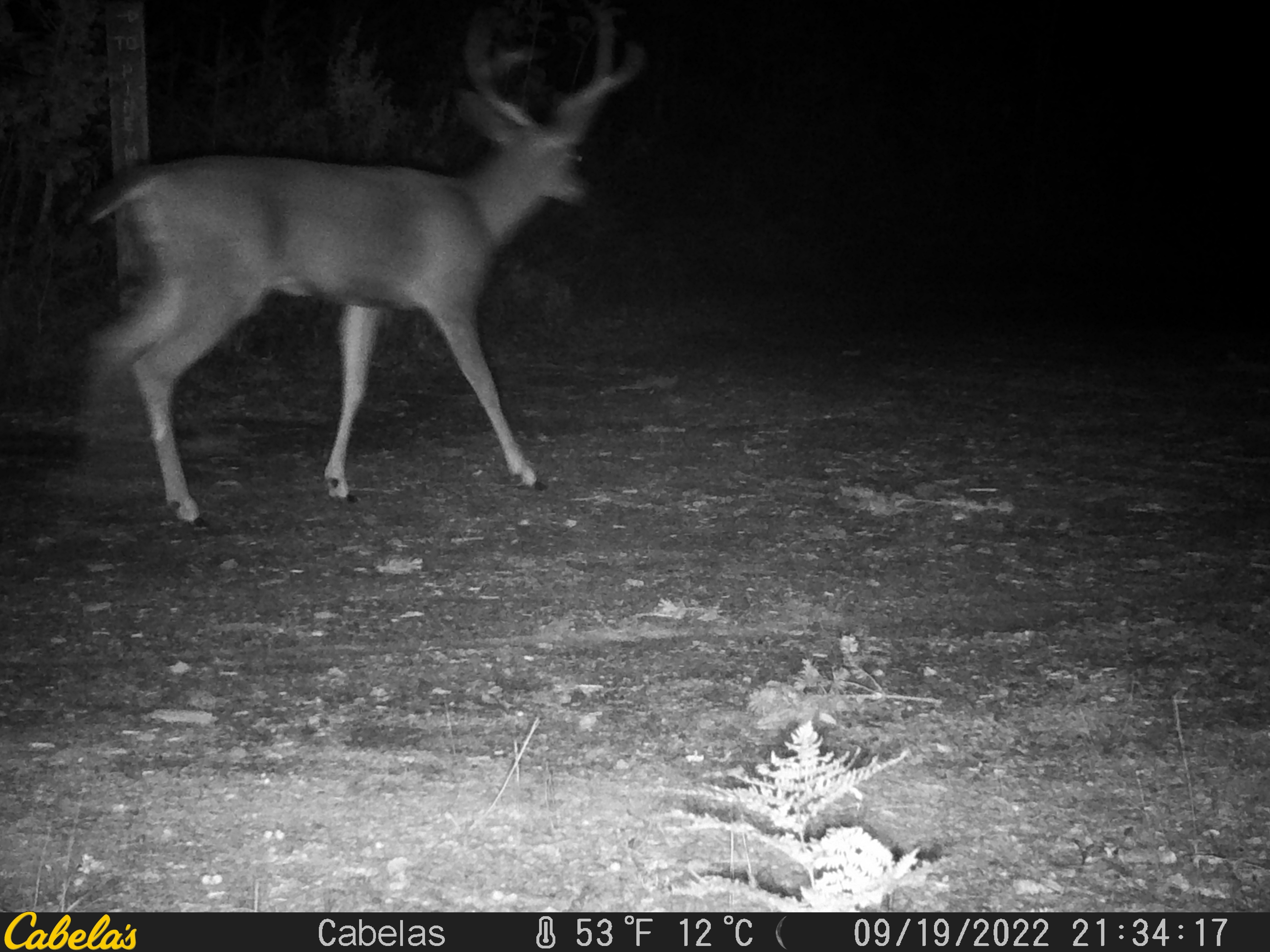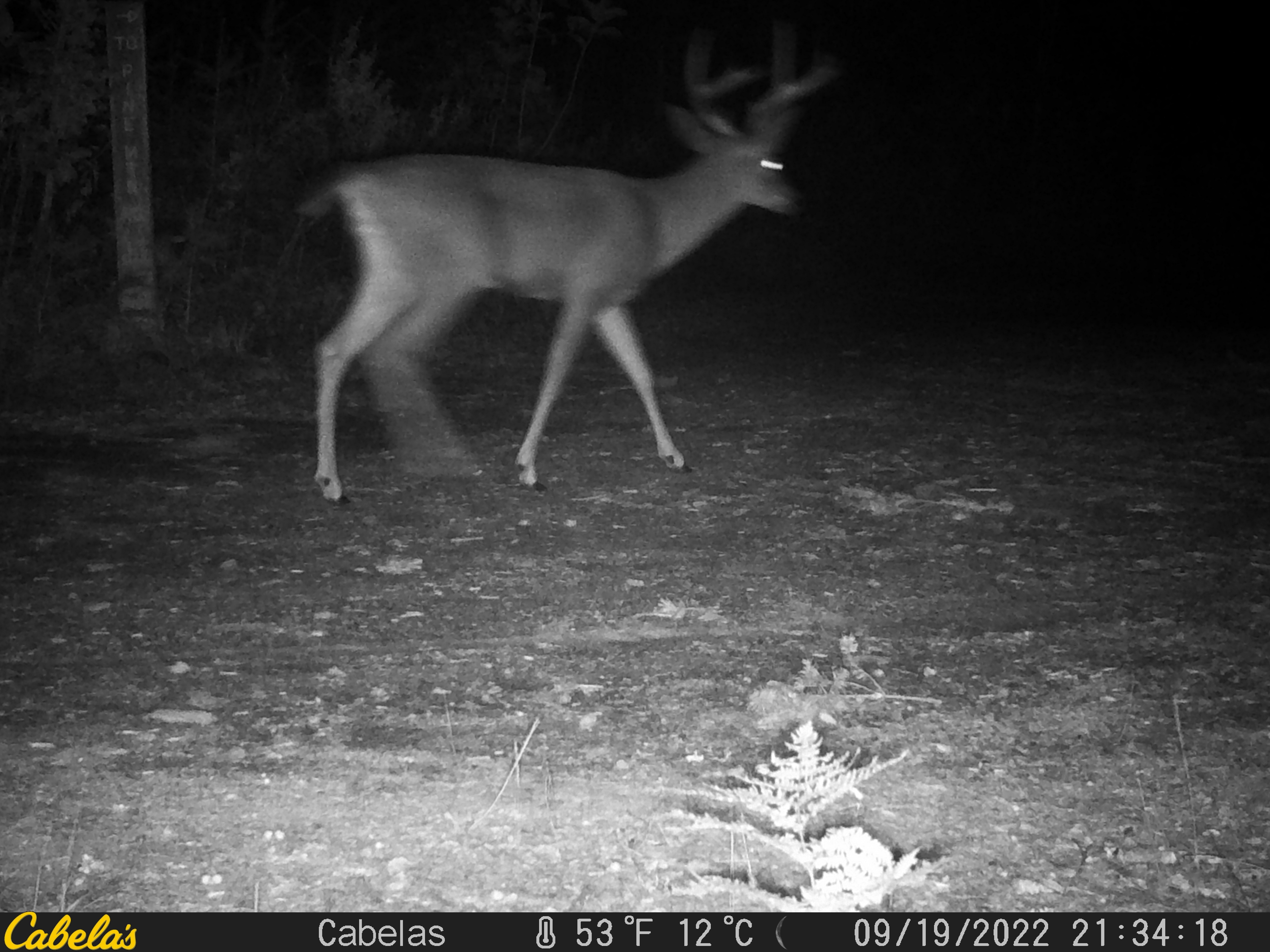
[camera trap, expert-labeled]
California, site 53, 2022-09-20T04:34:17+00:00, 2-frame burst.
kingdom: Animalia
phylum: Chordata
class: Mammalia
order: Artiodactyla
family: Cervidae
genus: Odocoileus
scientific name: Odocoileus hemionus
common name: mule deer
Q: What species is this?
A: Mule deer (Odocoileus hemionus).